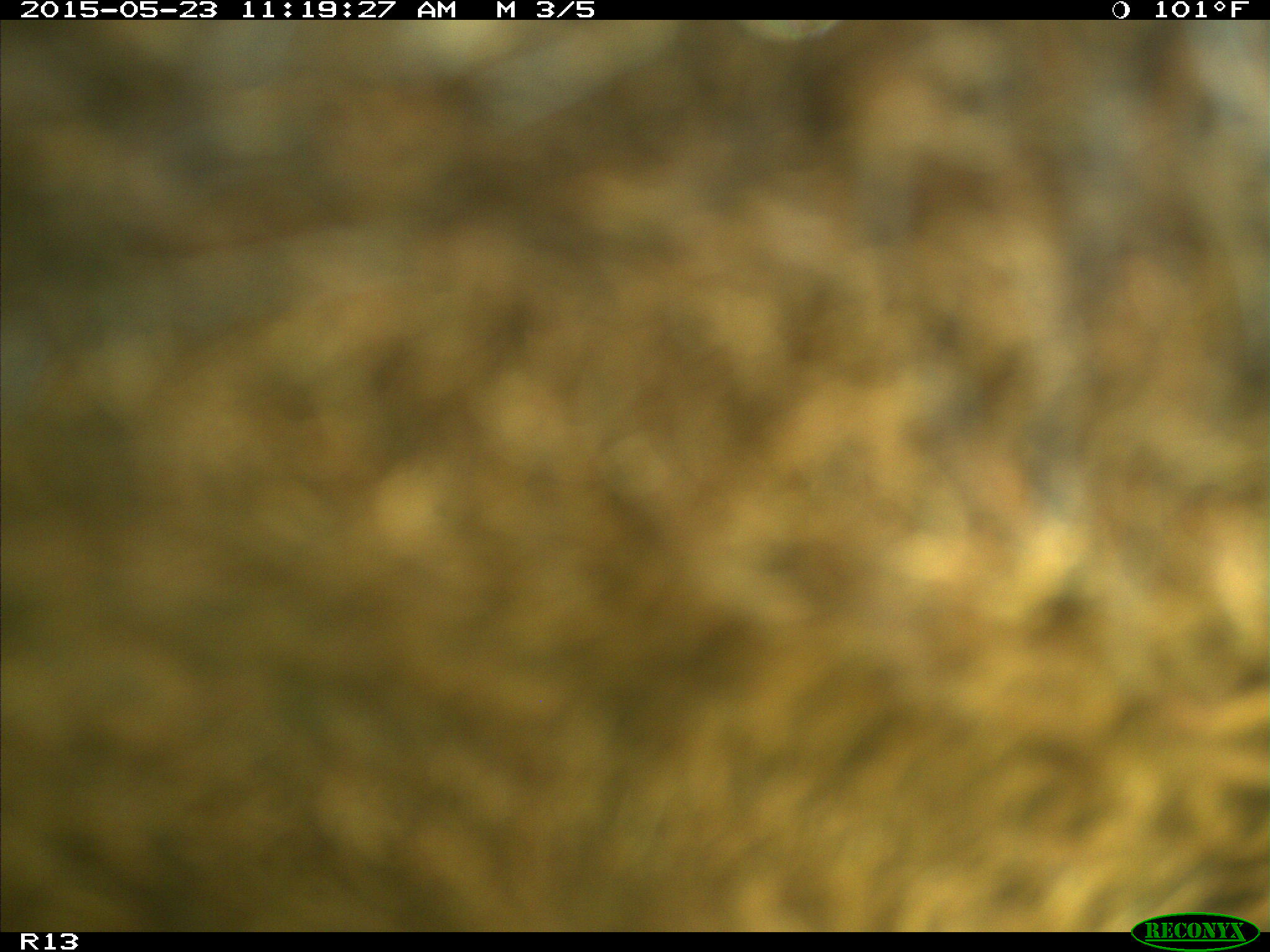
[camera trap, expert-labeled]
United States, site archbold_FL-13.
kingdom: Animalia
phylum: Chordata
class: Mammalia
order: Artiodactyla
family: Bovidae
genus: Bos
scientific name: Bos taurus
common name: domestic cow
Bos taurus (domestic cow).